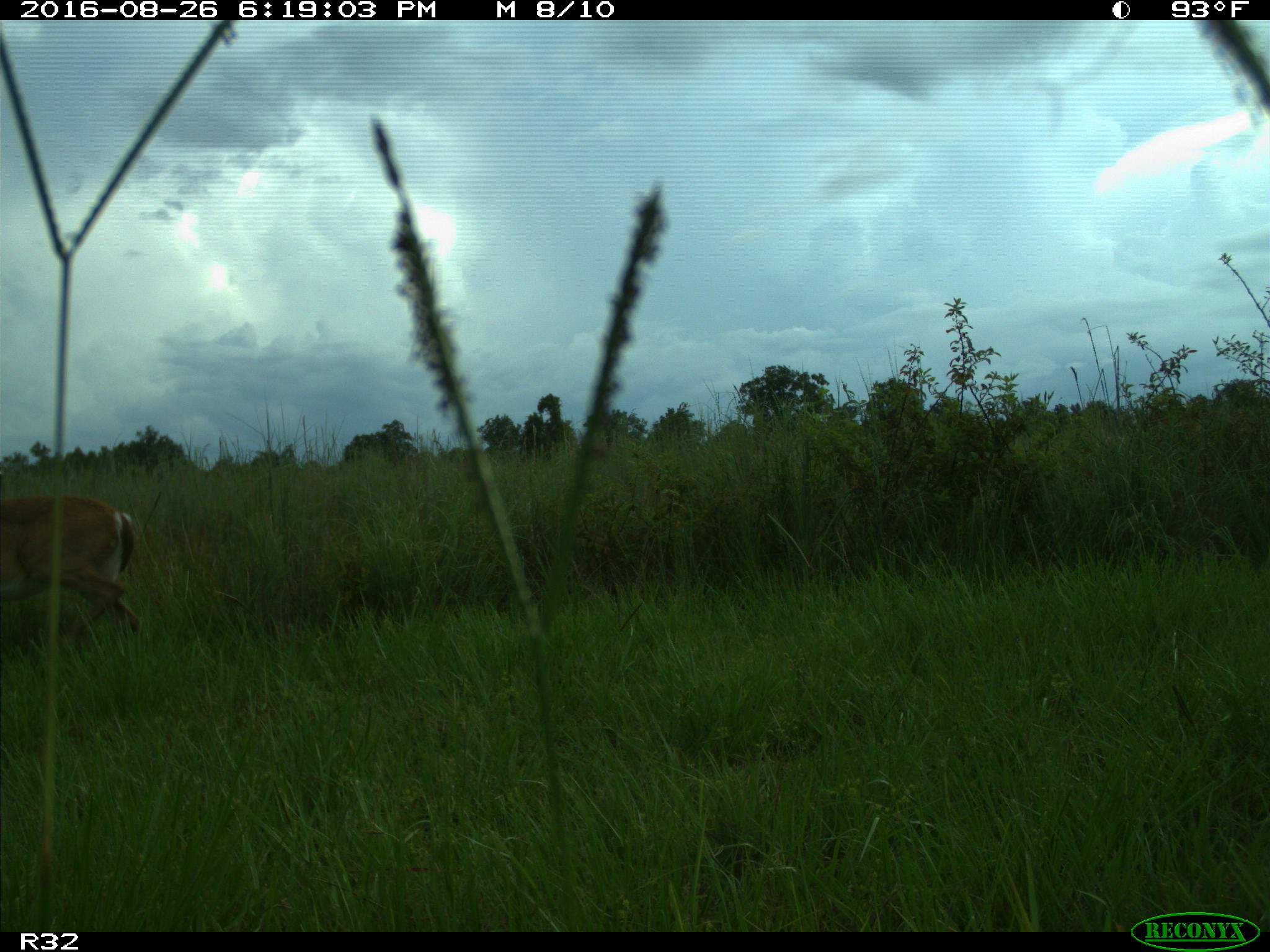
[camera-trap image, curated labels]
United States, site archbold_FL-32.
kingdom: Animalia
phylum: Chordata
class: Mammalia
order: Artiodactyla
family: Cervidae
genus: Odocoileus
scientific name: Odocoileus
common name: deer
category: unidentified deer